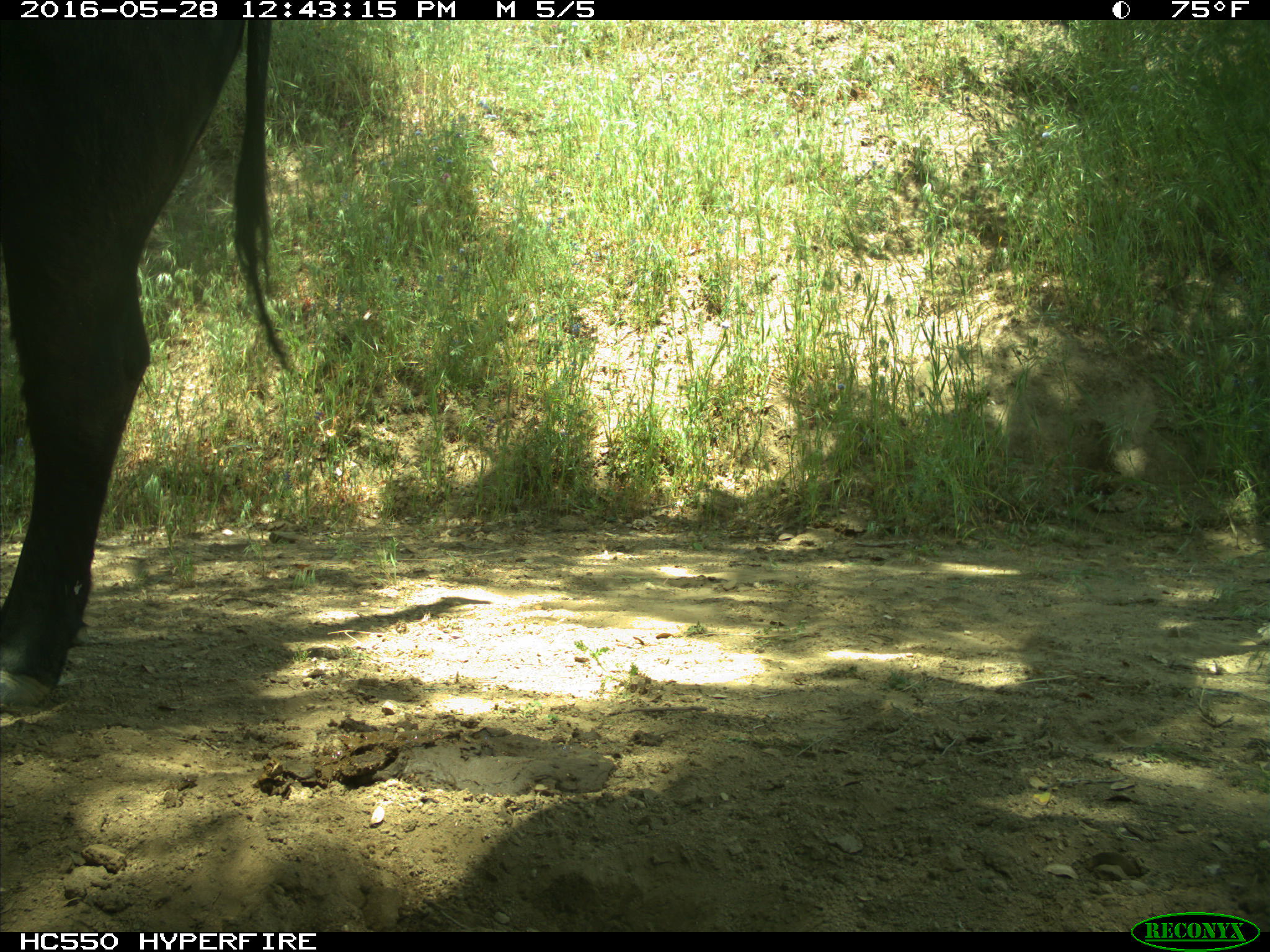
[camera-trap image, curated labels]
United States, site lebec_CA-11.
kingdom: Animalia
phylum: Chordata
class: Mammalia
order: Artiodactyla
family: Bovidae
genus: Bos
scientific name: Bos taurus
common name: domestic cow